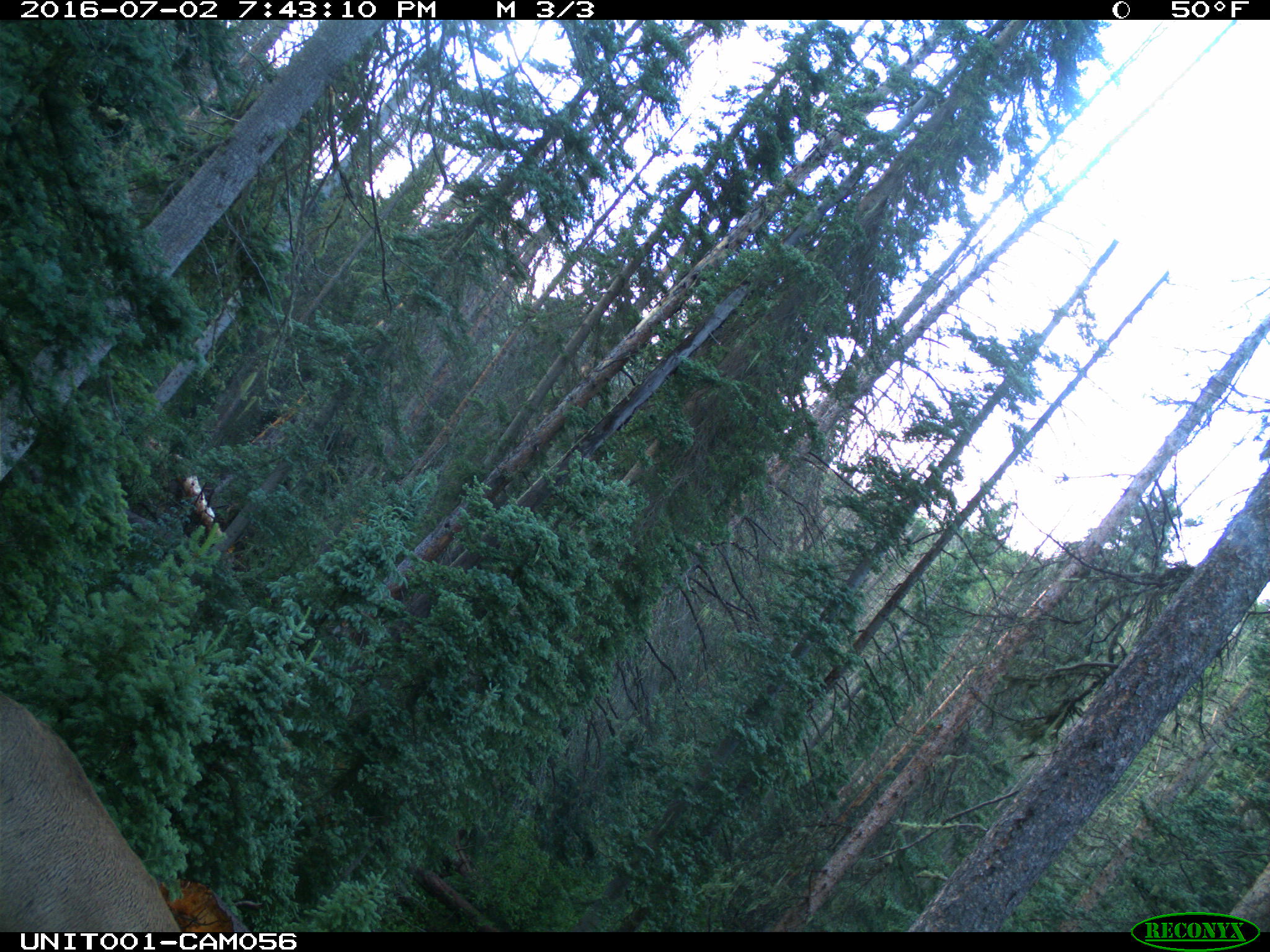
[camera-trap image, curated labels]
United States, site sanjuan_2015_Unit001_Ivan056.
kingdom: Animalia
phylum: Chordata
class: Mammalia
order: Artiodactyla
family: Cervidae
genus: Cervus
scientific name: Cervus elaphus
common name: red deer